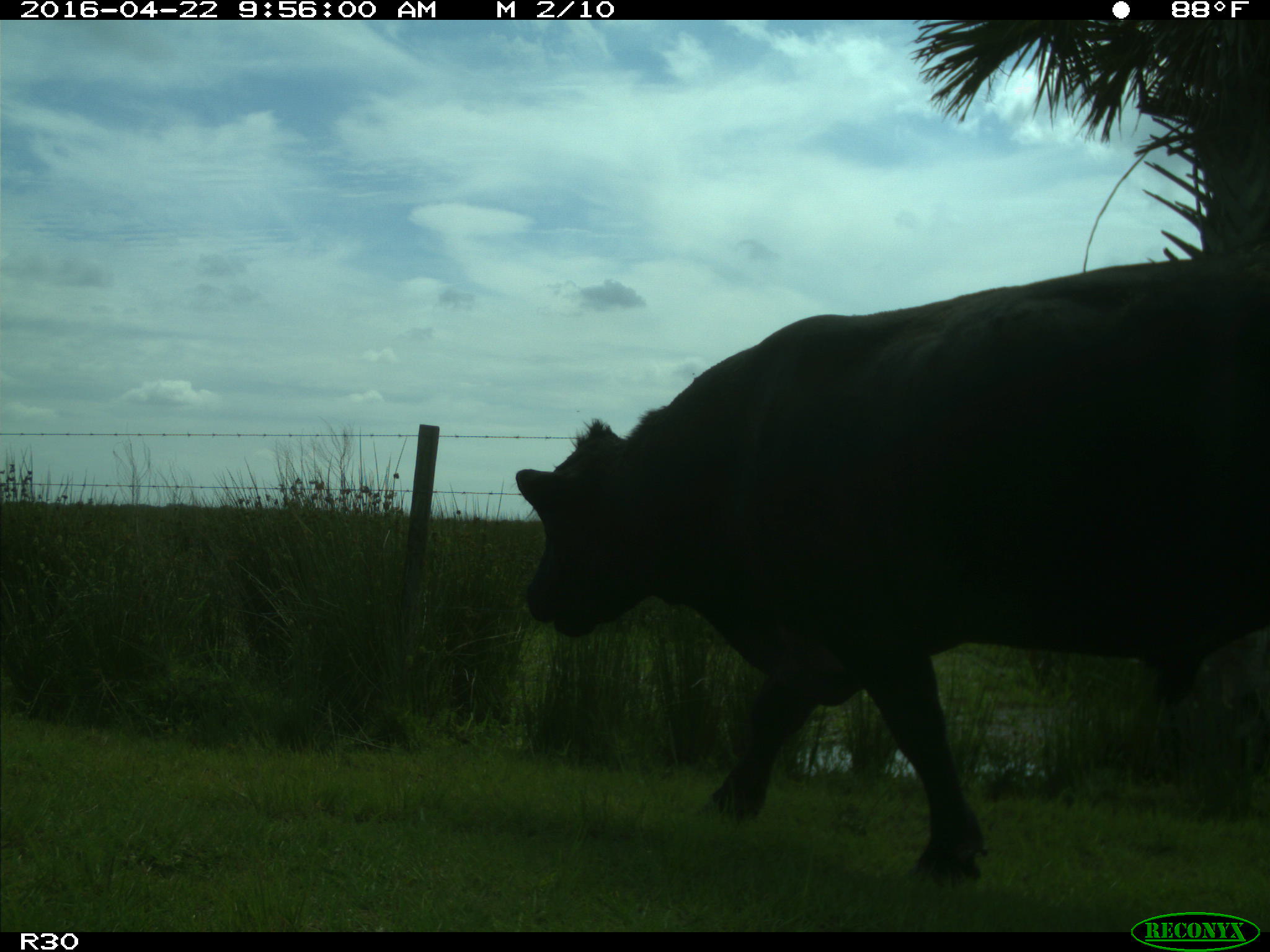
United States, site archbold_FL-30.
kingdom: Animalia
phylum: Chordata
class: Mammalia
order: Artiodactyla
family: Bovidae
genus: Bos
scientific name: Bos taurus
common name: domestic cow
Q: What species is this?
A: Bos taurus (domestic cow).